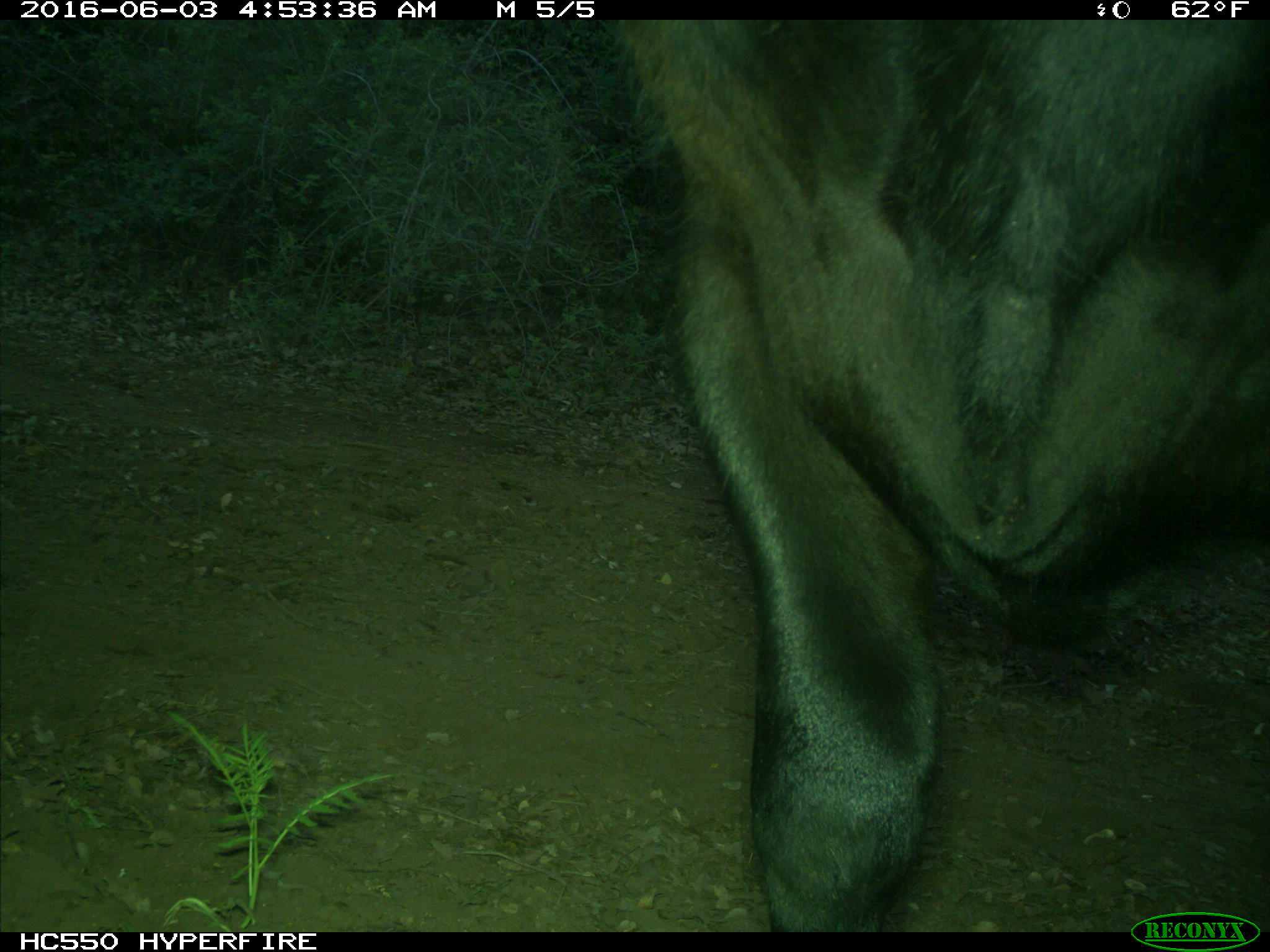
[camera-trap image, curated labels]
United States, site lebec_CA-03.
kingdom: Animalia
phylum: Chordata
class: Mammalia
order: Artiodactyla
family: Bovidae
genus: Bos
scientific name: Bos taurus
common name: domestic cow